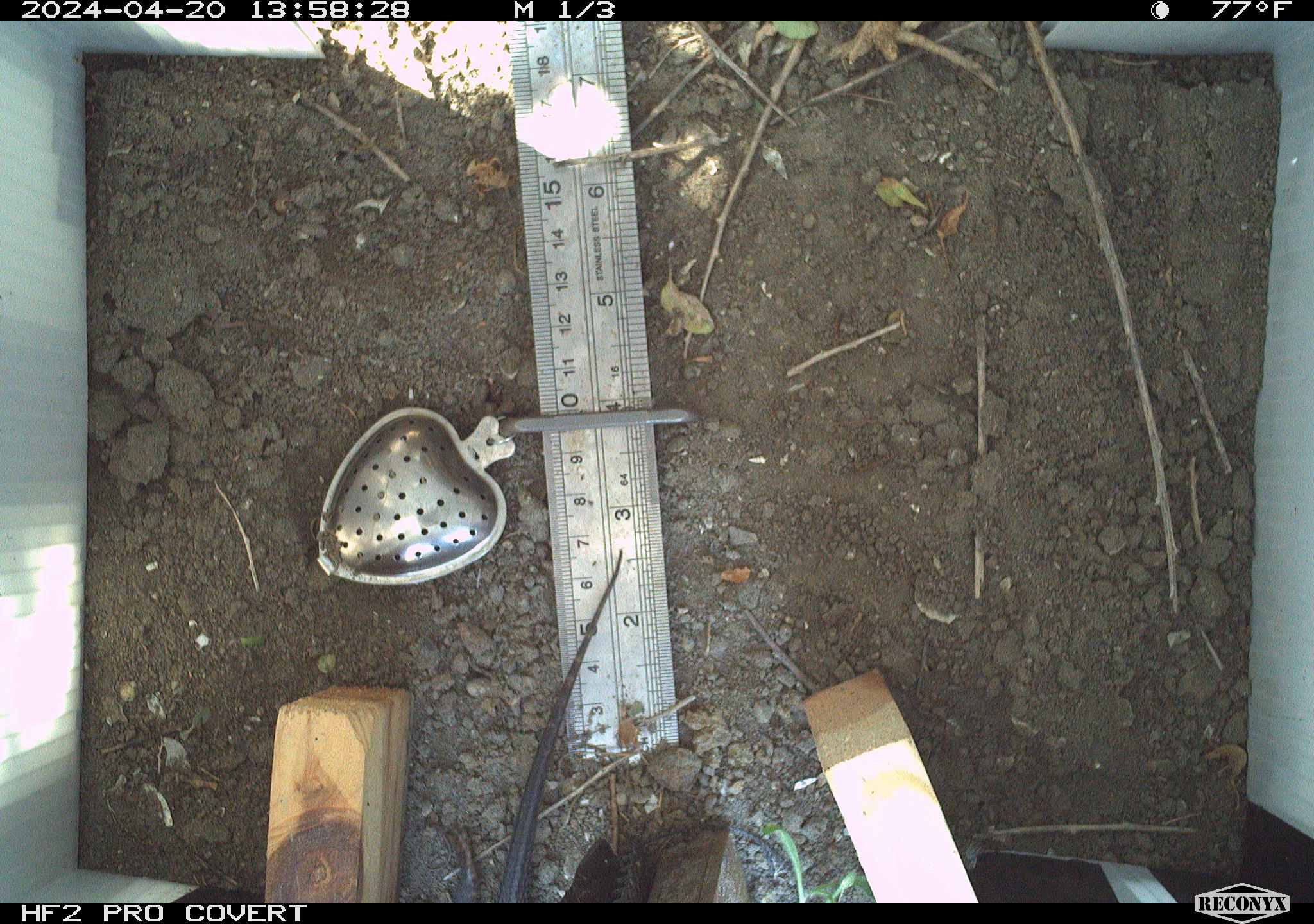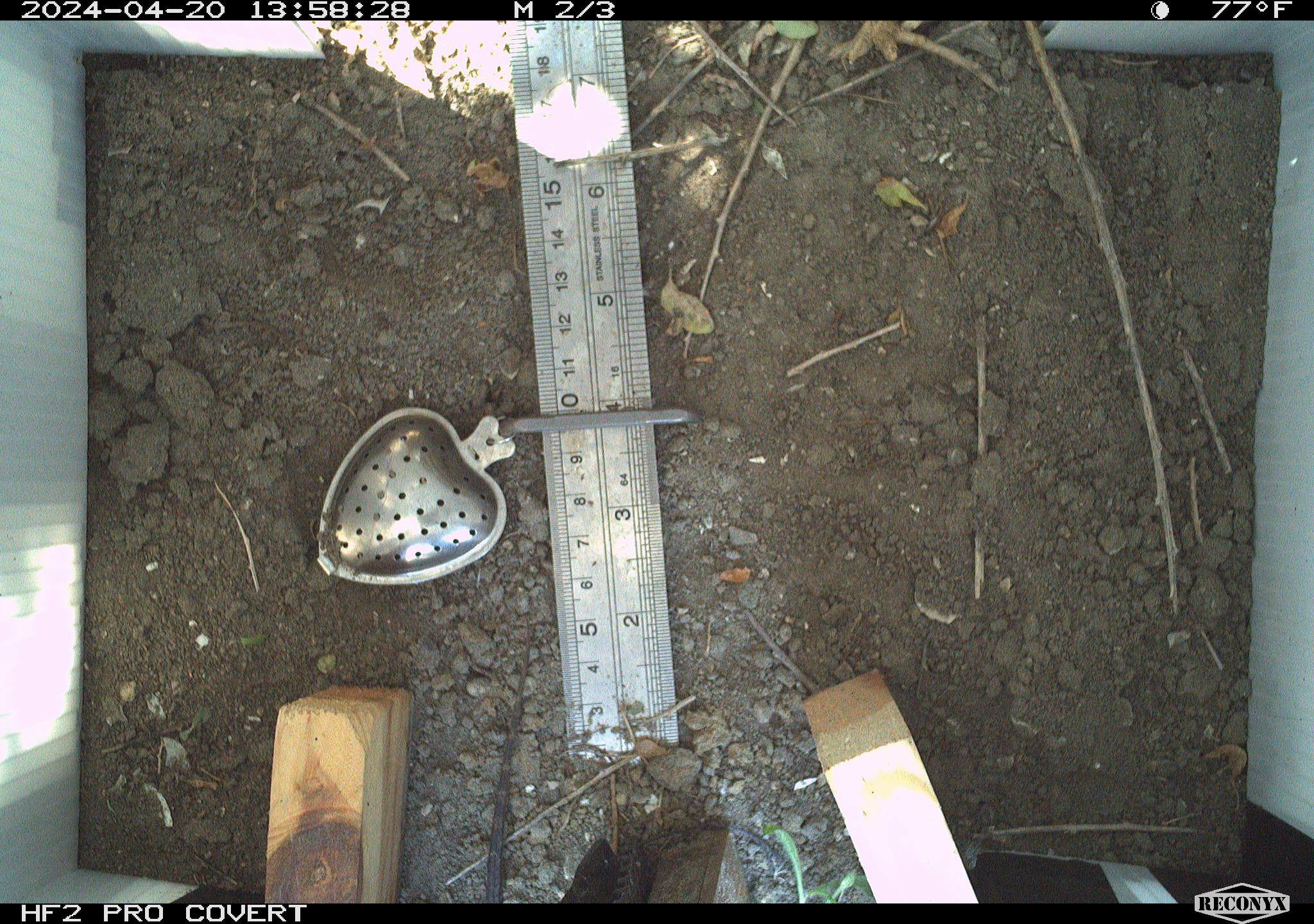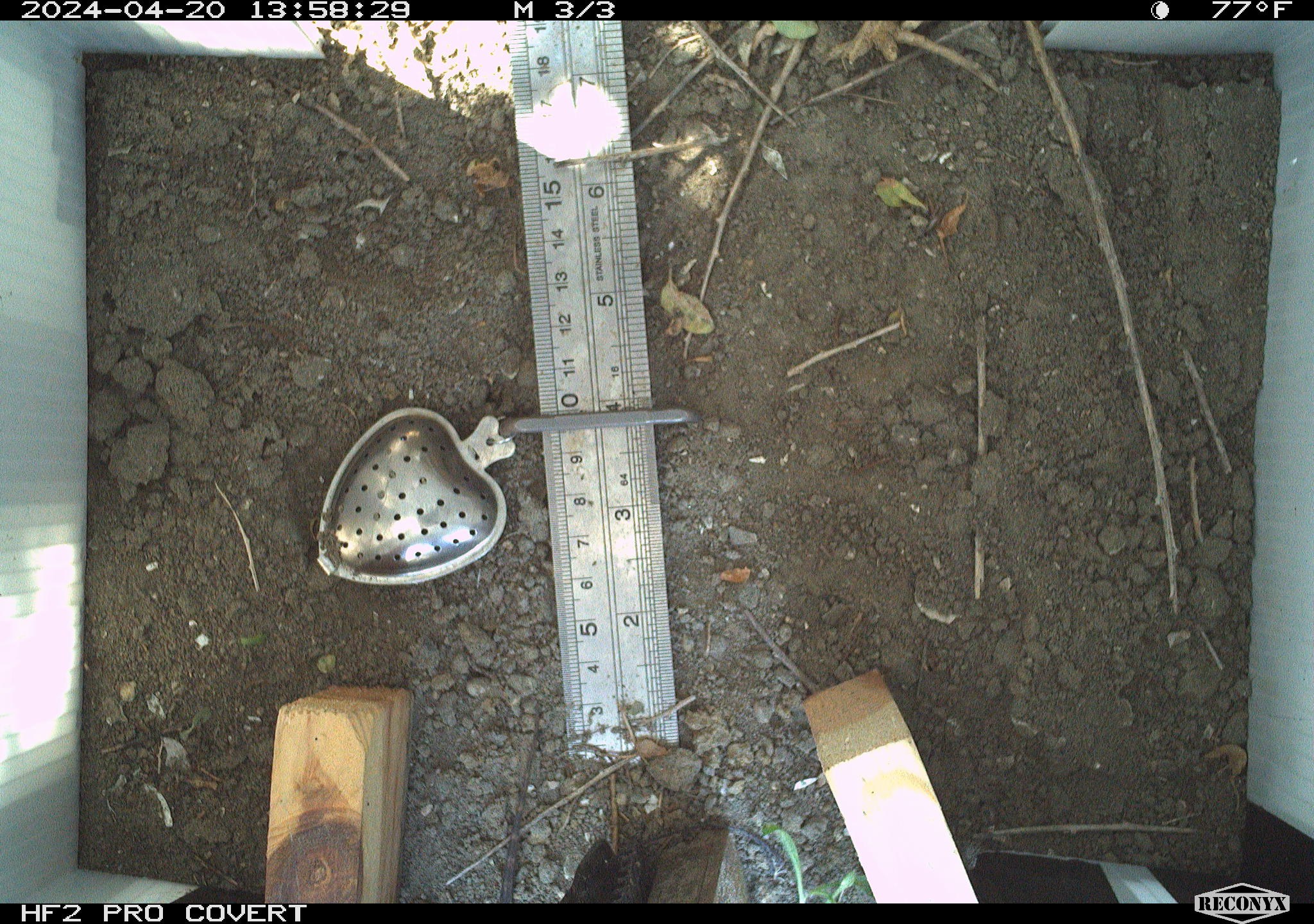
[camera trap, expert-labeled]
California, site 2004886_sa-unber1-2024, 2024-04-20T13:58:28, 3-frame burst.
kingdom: Animalia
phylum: Chordata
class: Reptilia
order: Squamata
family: Phrynosomatidae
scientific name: Phrynosomatidae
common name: phrynosomatid lizards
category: phrynosomatidae family